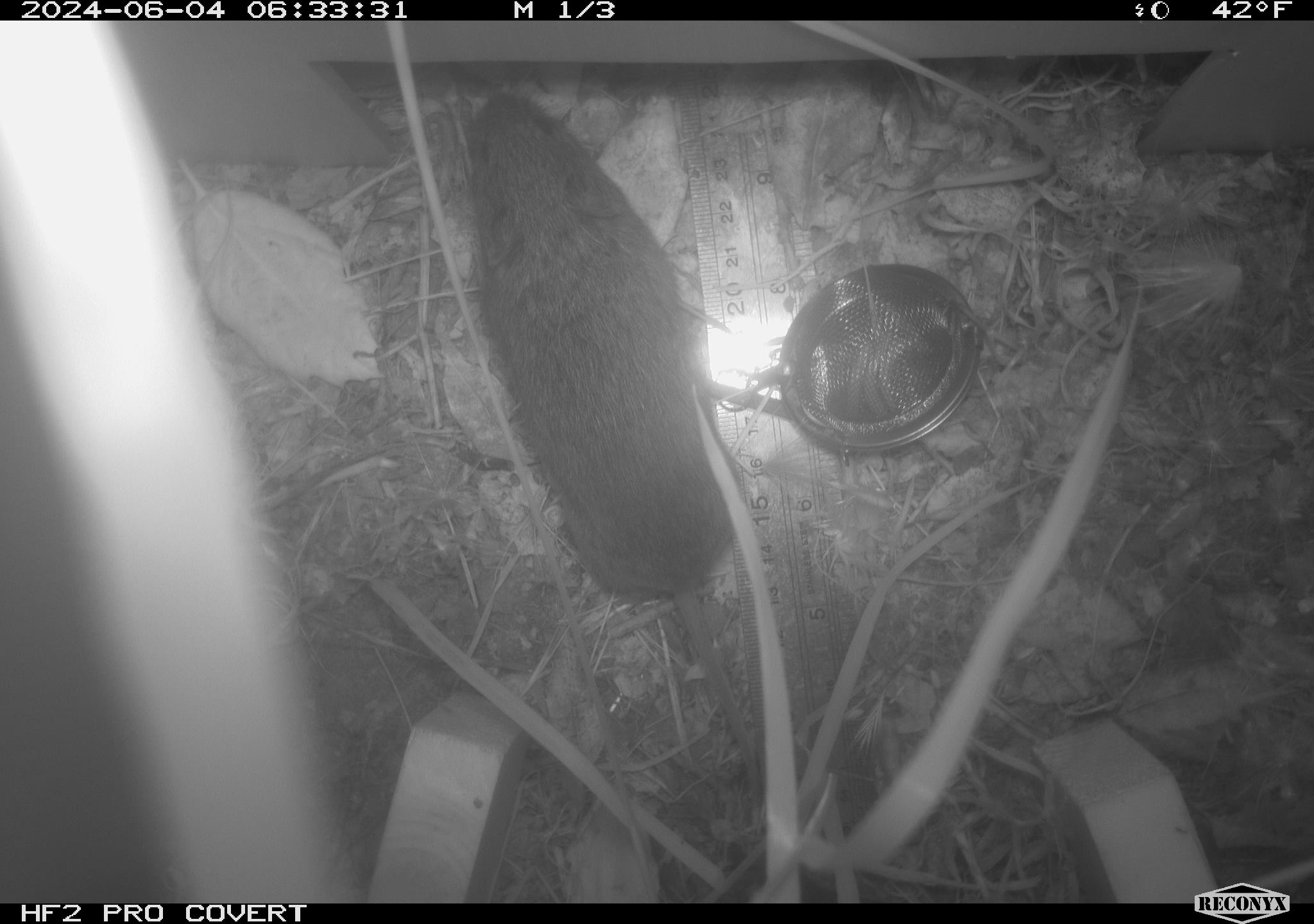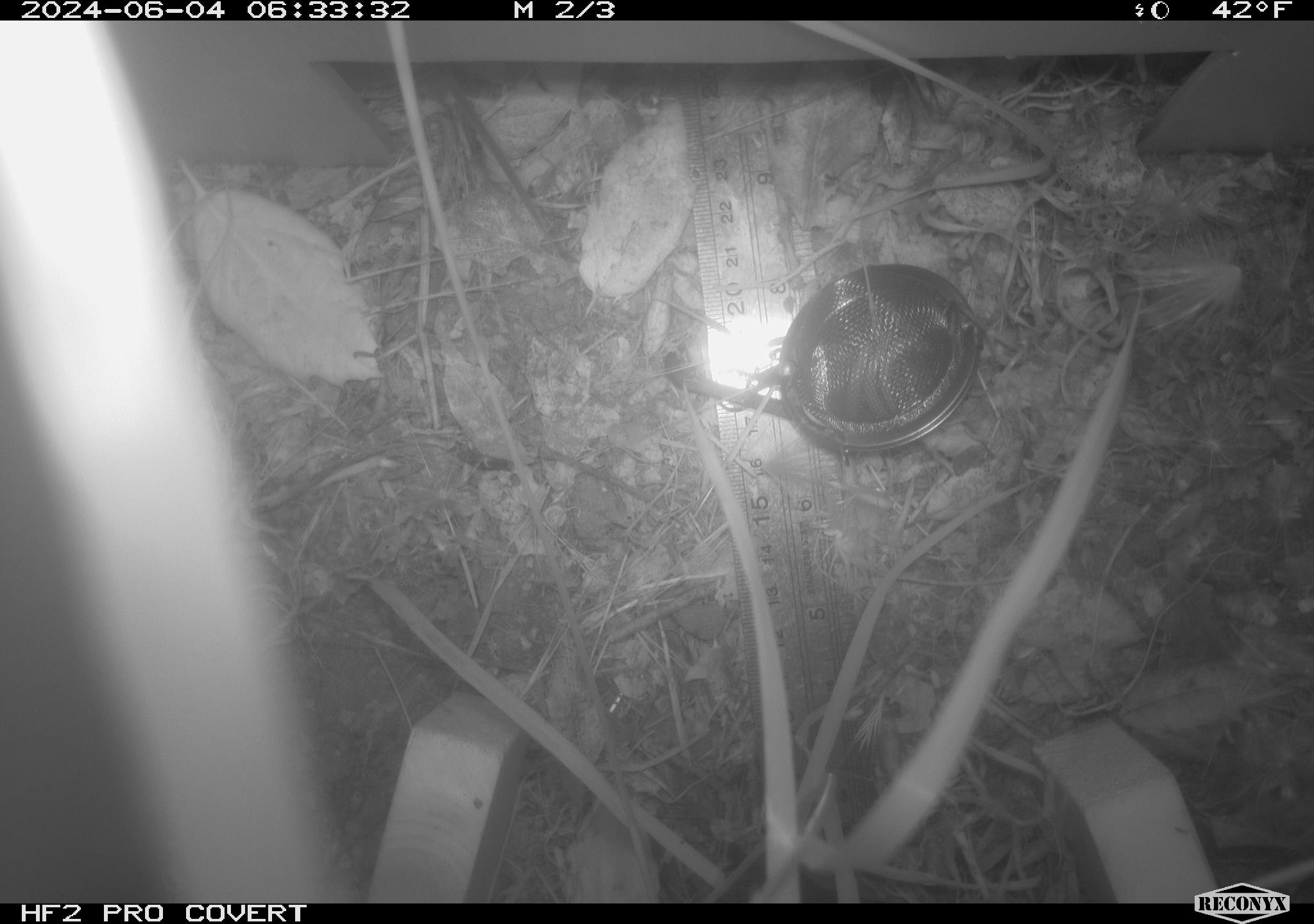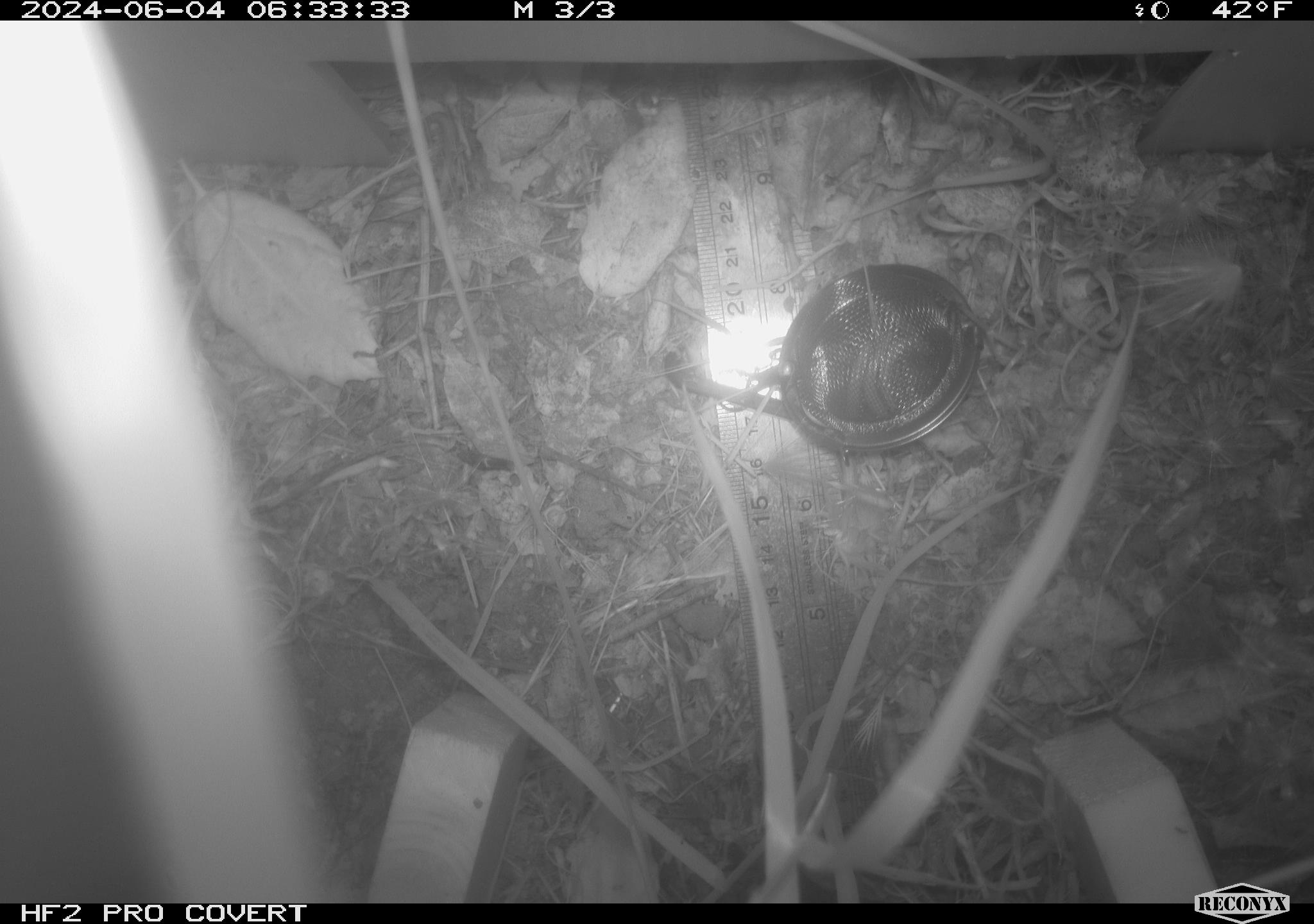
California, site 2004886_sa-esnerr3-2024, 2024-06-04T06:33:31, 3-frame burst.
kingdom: Animalia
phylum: Chordata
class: Mammalia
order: Rodentia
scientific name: Rodentia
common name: rodent